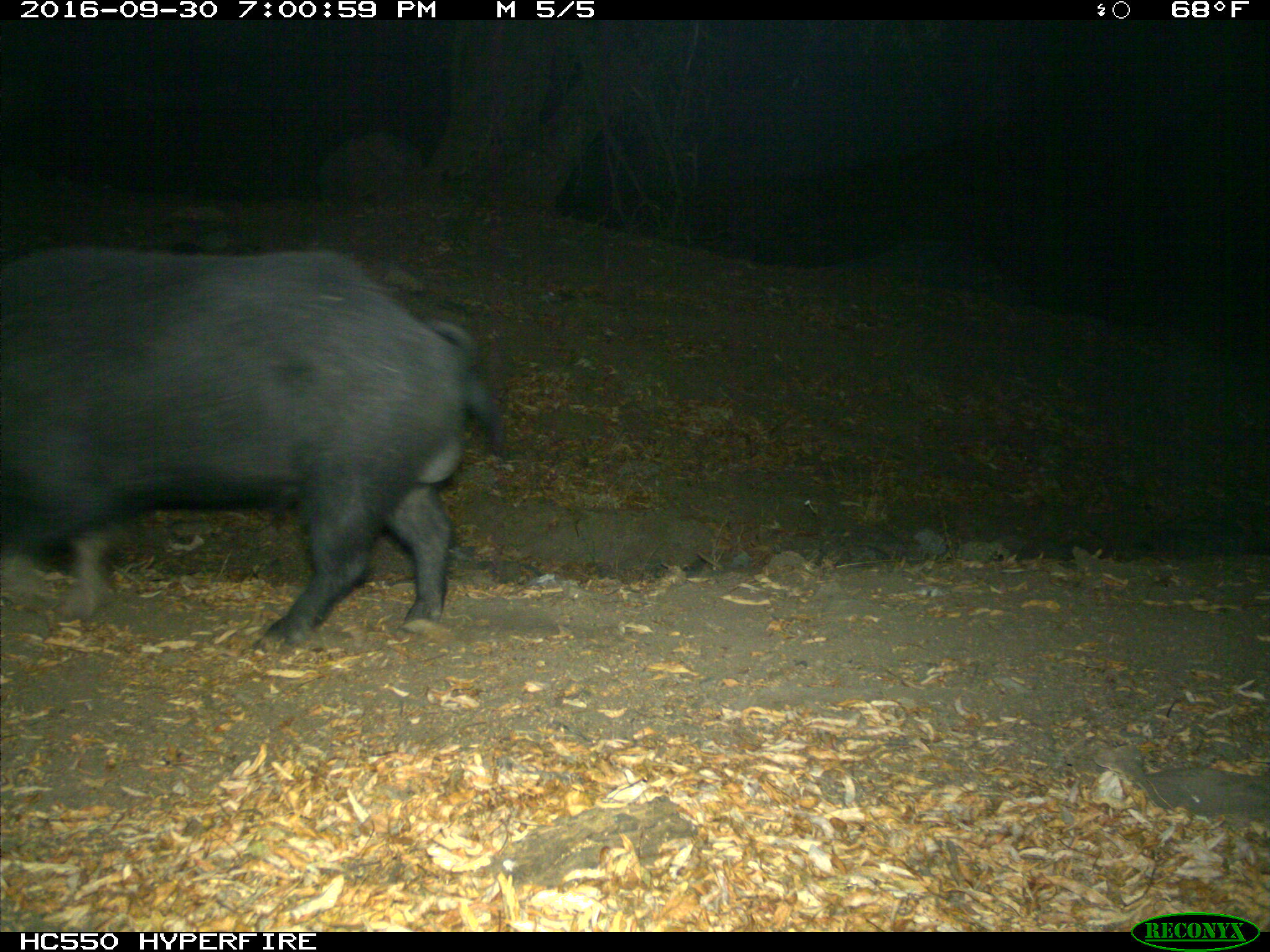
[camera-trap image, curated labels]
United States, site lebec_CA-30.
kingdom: Animalia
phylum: Chordata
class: Mammalia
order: Artiodactyla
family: Suidae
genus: Sus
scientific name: Sus scrofa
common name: wild boar